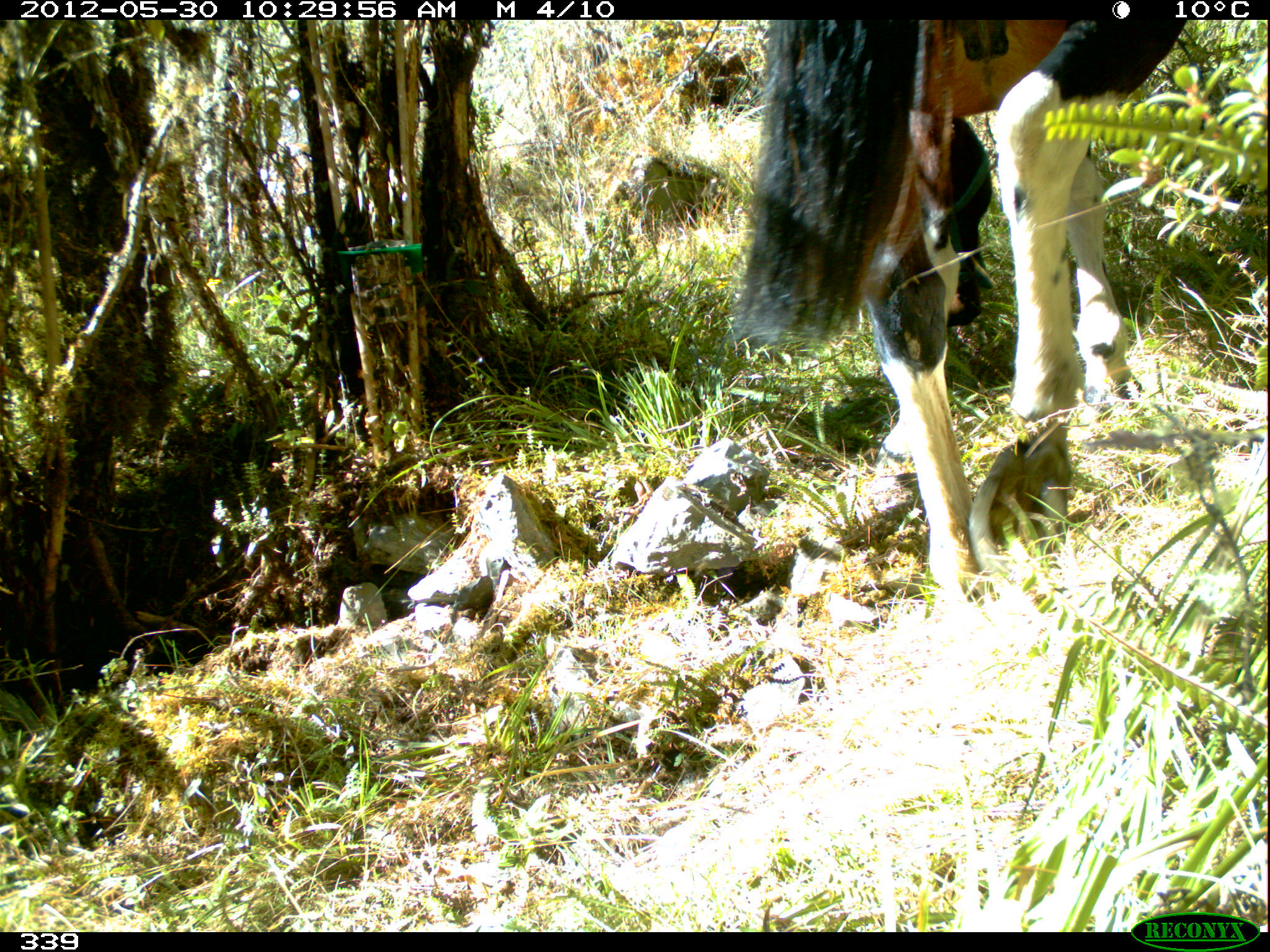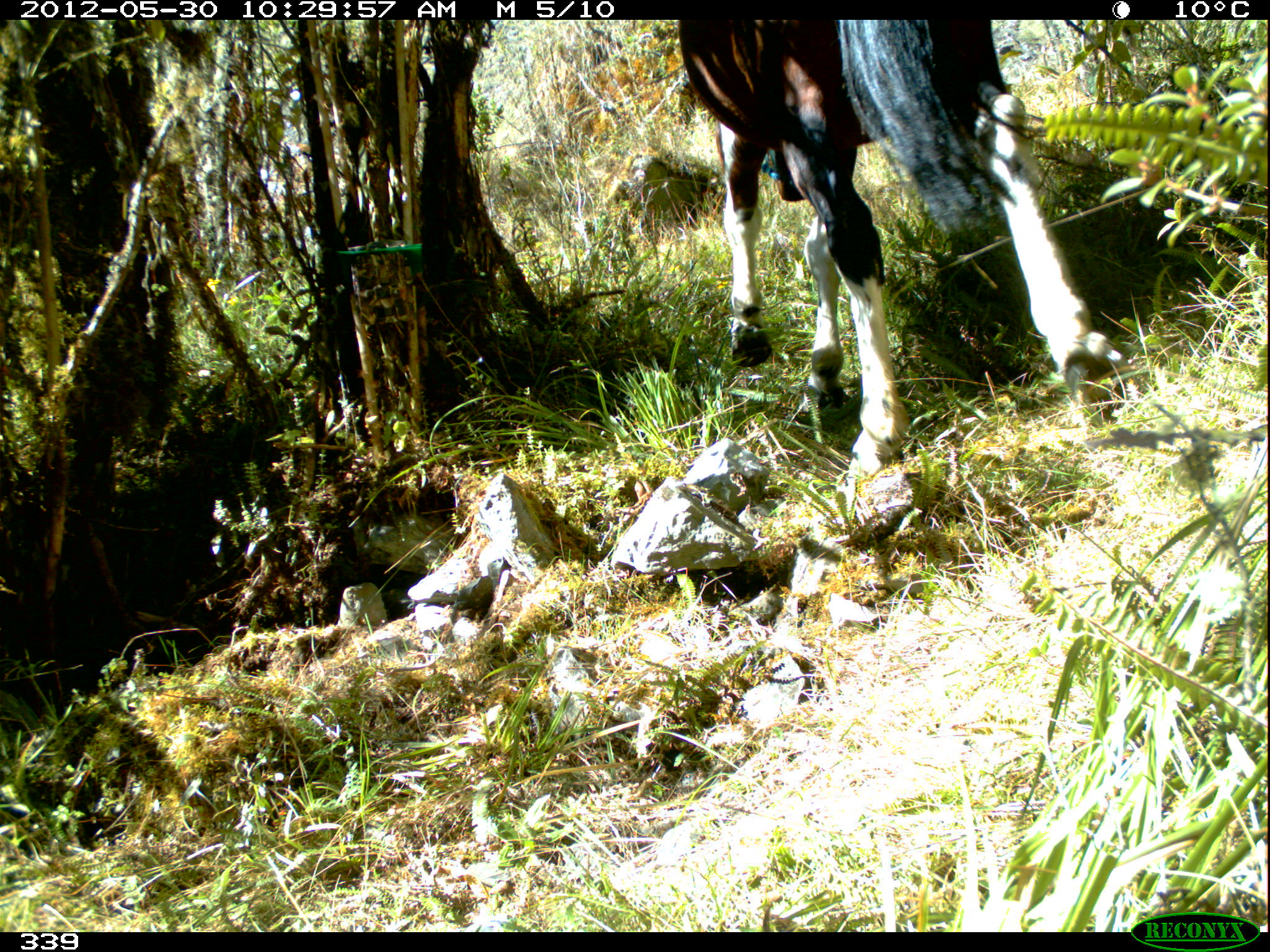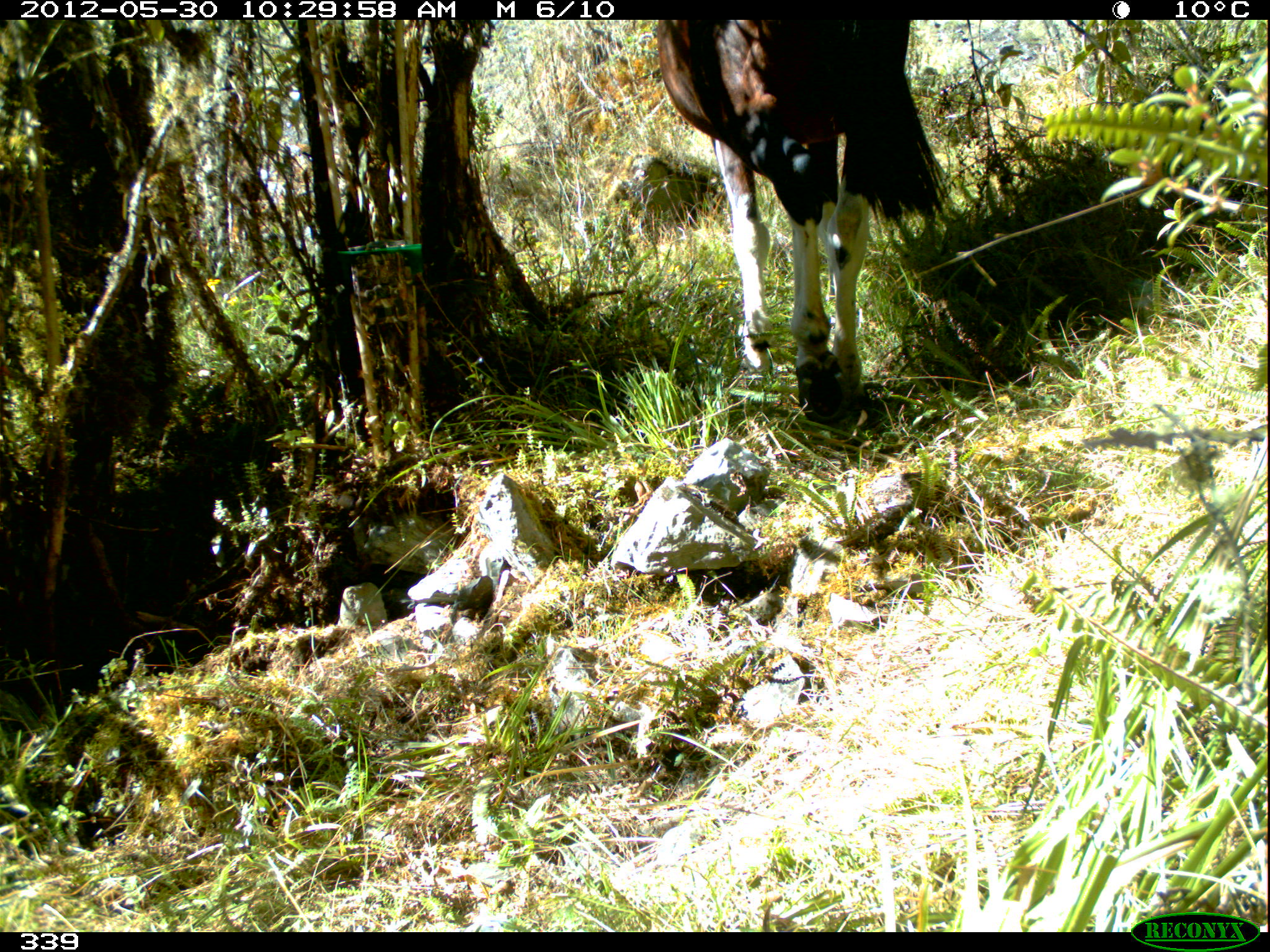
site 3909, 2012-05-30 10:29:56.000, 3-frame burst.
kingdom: Animalia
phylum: Chordata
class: Mammalia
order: Perissodactyla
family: Equidae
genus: Equus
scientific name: Equus caballus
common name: domestic horse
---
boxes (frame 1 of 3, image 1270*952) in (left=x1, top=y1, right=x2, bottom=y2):
equus caballus: (left=735, top=17, right=1188, bottom=623)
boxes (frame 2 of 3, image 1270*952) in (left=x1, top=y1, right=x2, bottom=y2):
equus caballus: (left=673, top=16, right=1131, bottom=484)